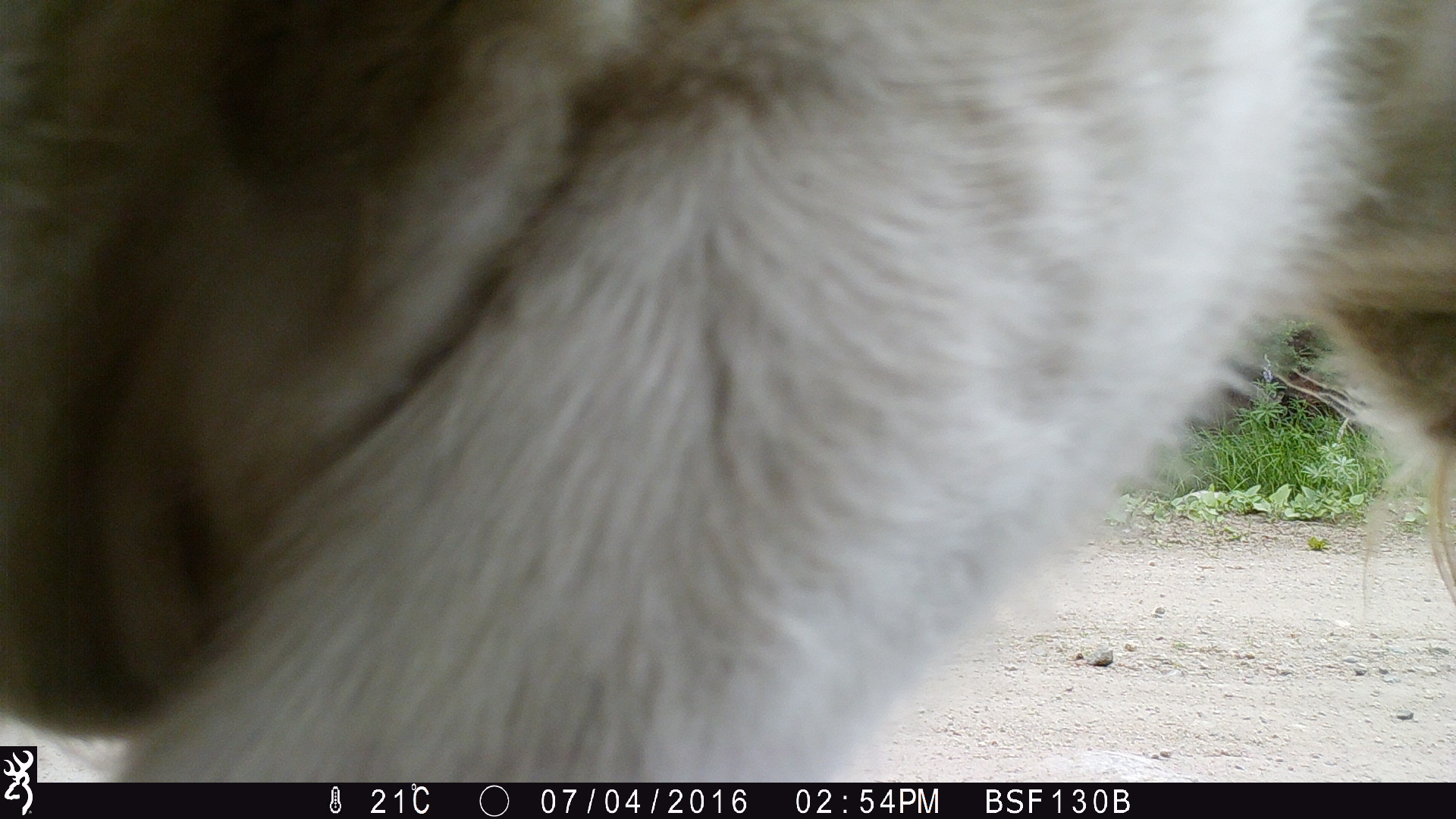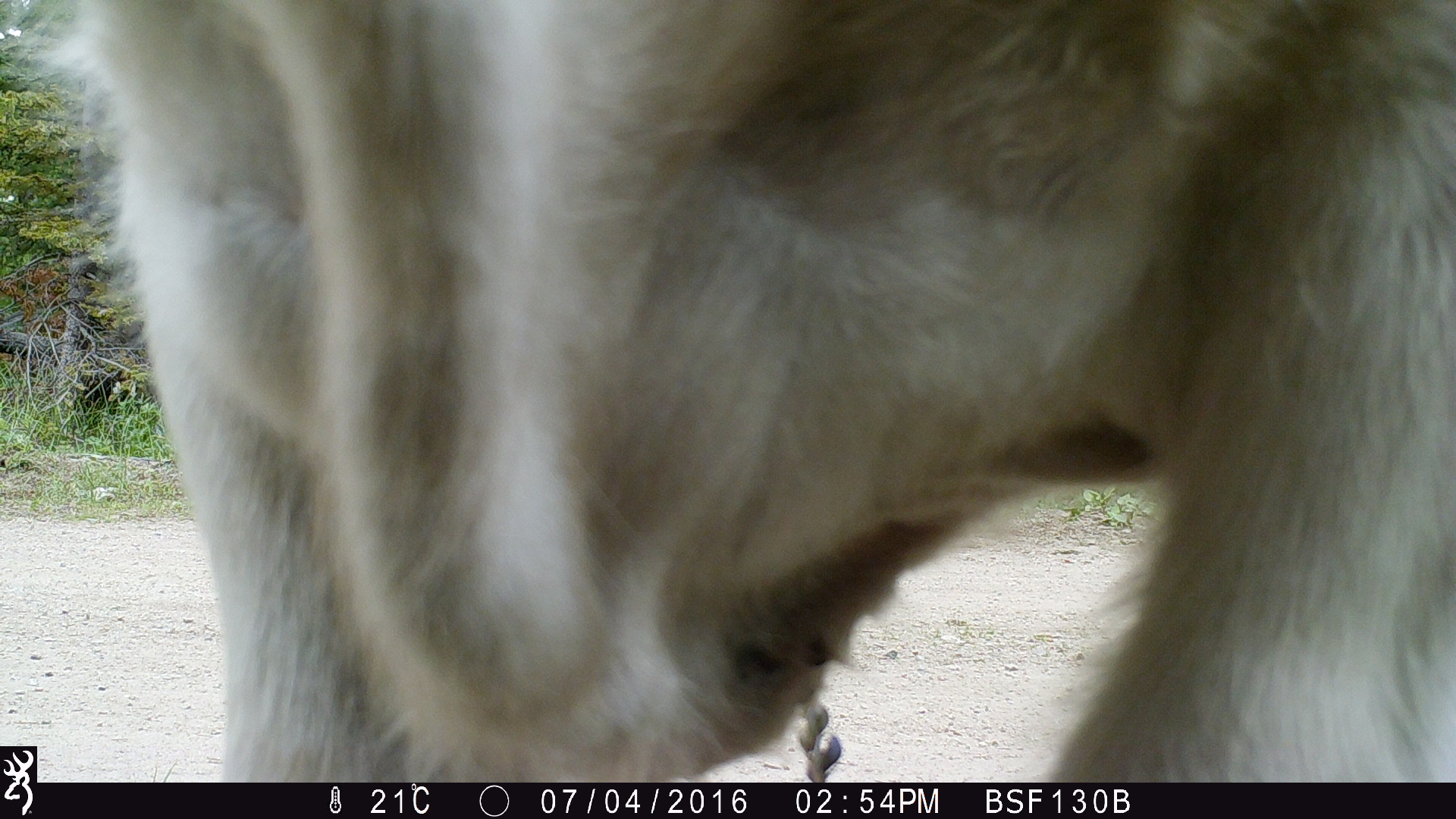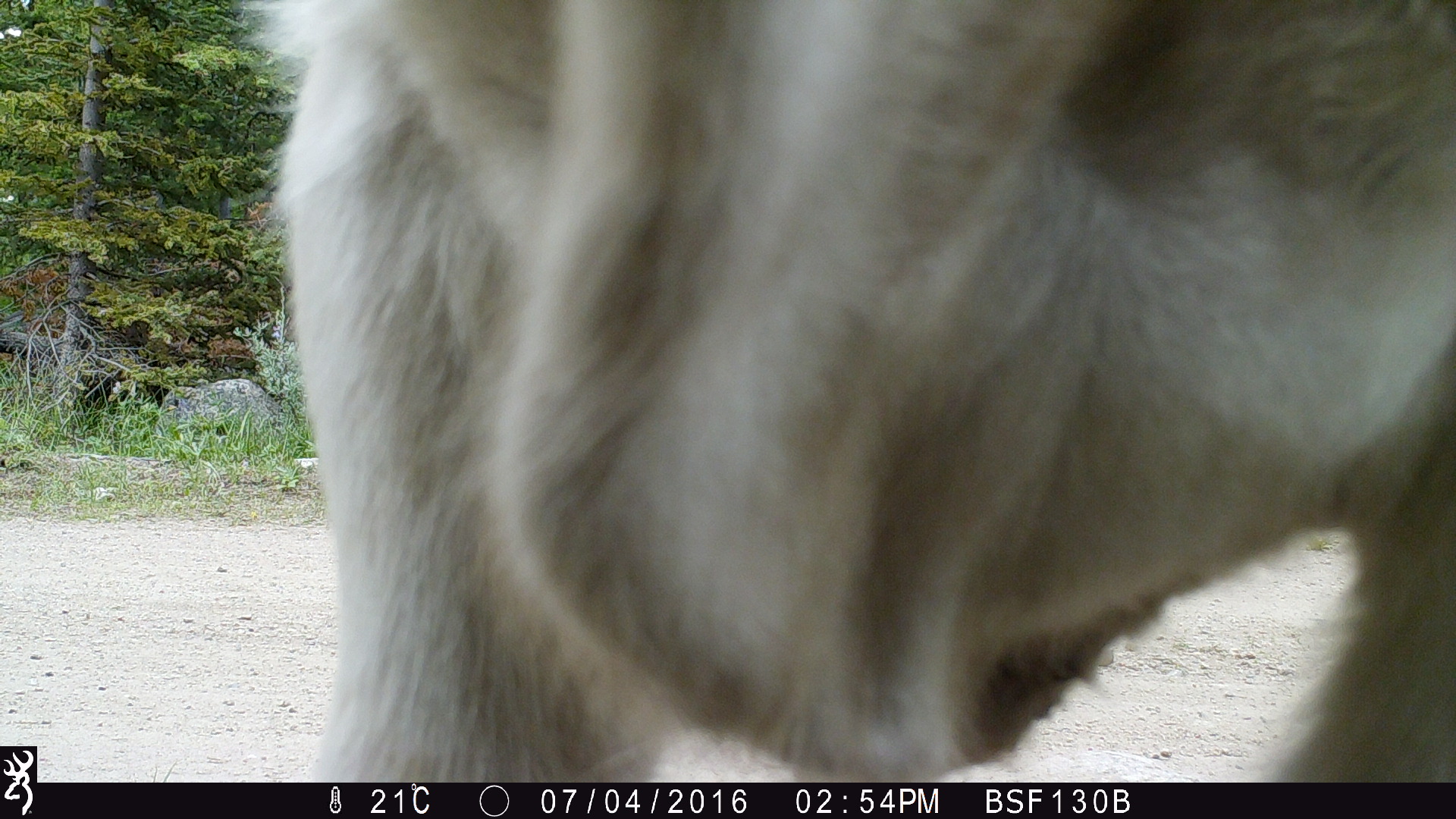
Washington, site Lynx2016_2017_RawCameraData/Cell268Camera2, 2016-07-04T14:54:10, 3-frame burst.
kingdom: Animalia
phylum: Chordata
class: Mammalia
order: Artiodactyla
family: Bovidae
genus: Bos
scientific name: Bos taurus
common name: domestic cattle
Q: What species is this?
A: Domestic cattle (Bos taurus).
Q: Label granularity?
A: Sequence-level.